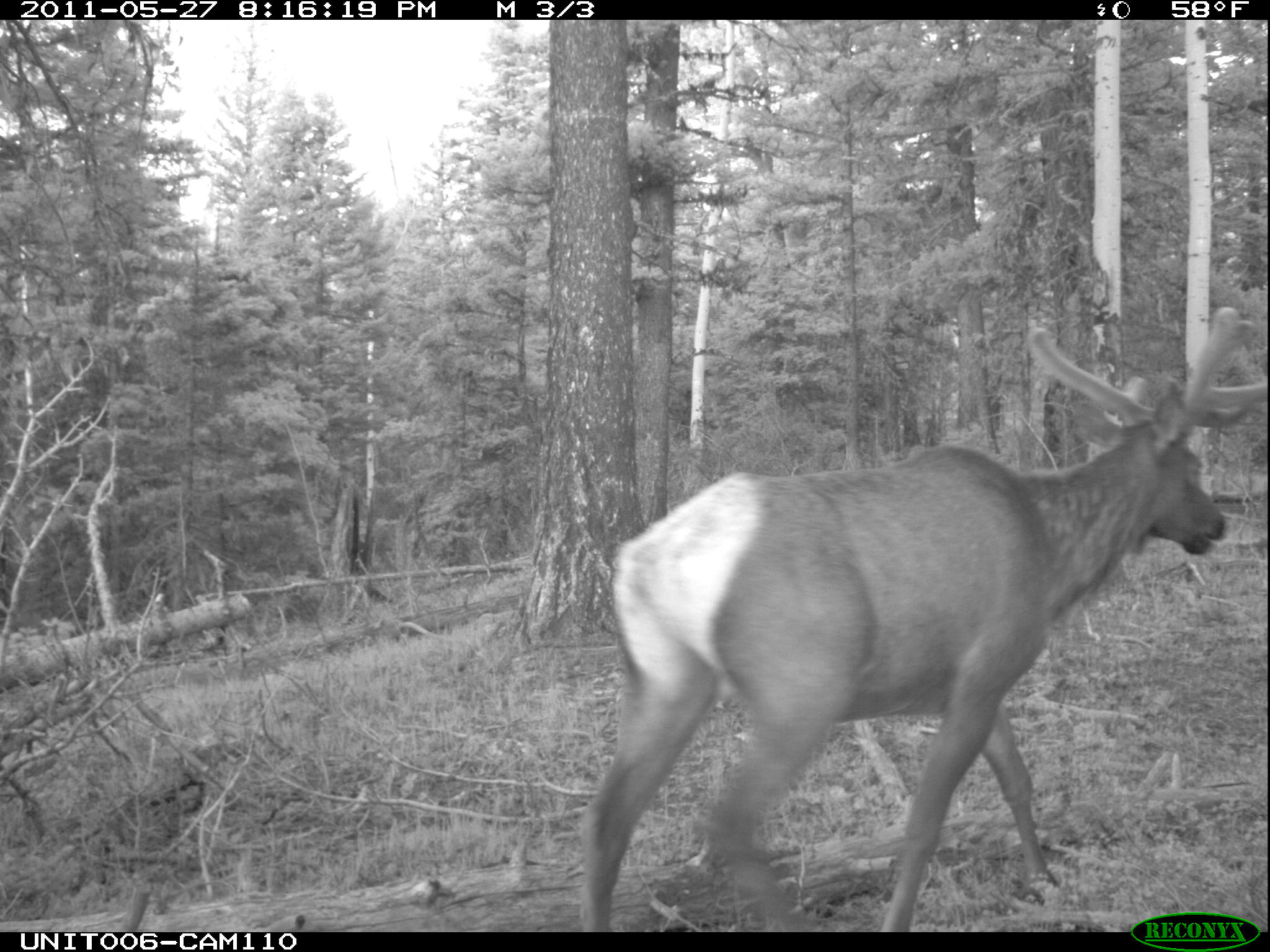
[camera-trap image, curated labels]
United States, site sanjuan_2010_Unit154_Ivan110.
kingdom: Animalia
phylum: Chordata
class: Mammalia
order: Artiodactyla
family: Cervidae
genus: Cervus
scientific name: Cervus elaphus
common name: red deer